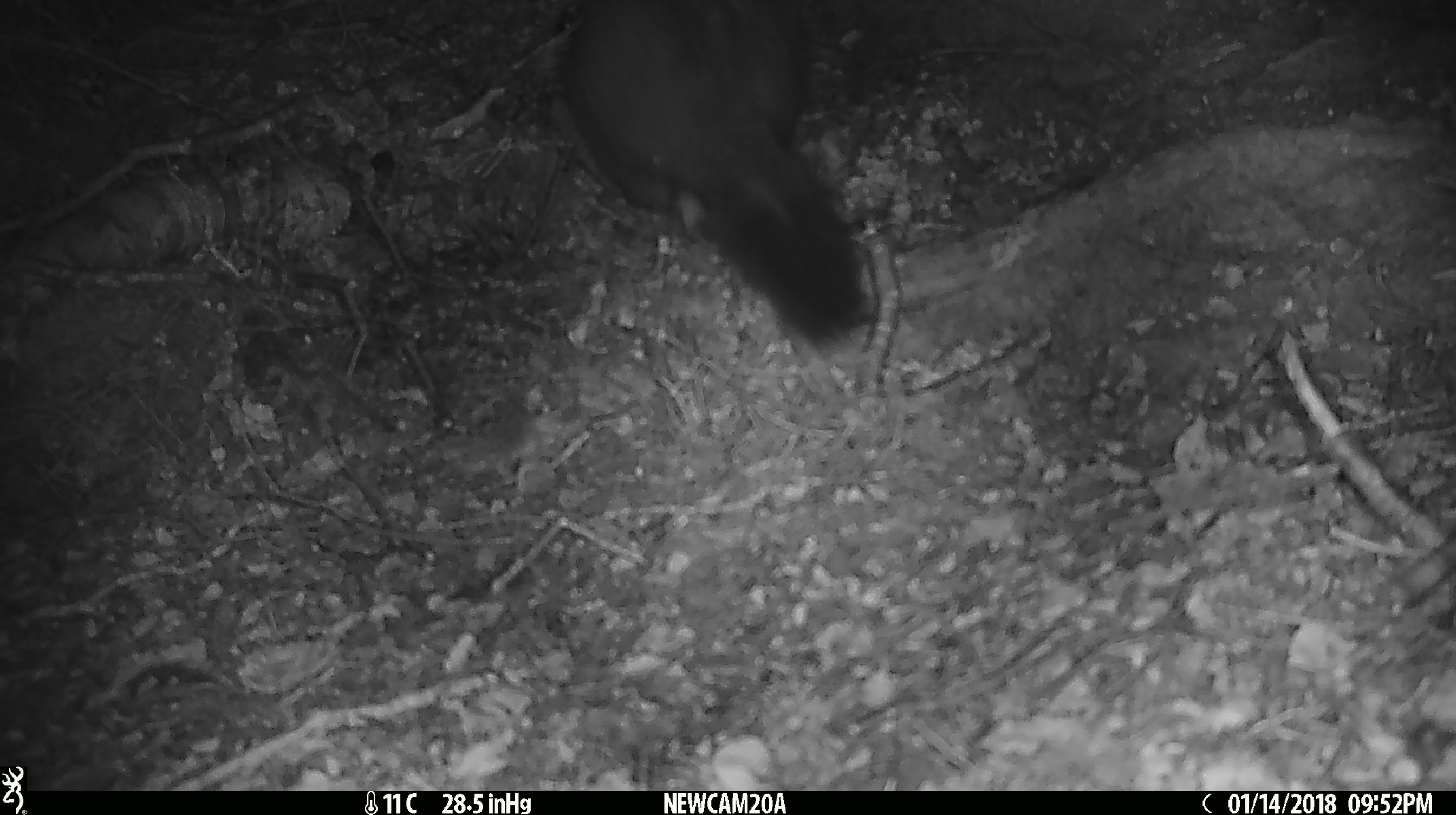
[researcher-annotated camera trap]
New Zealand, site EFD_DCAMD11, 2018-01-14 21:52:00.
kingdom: Animalia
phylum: Chordata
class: Mammalia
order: Diprotodontia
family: Phalangeridae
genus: Trichosurus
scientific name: Trichosurus vulpecula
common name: common brushtail possum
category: possum